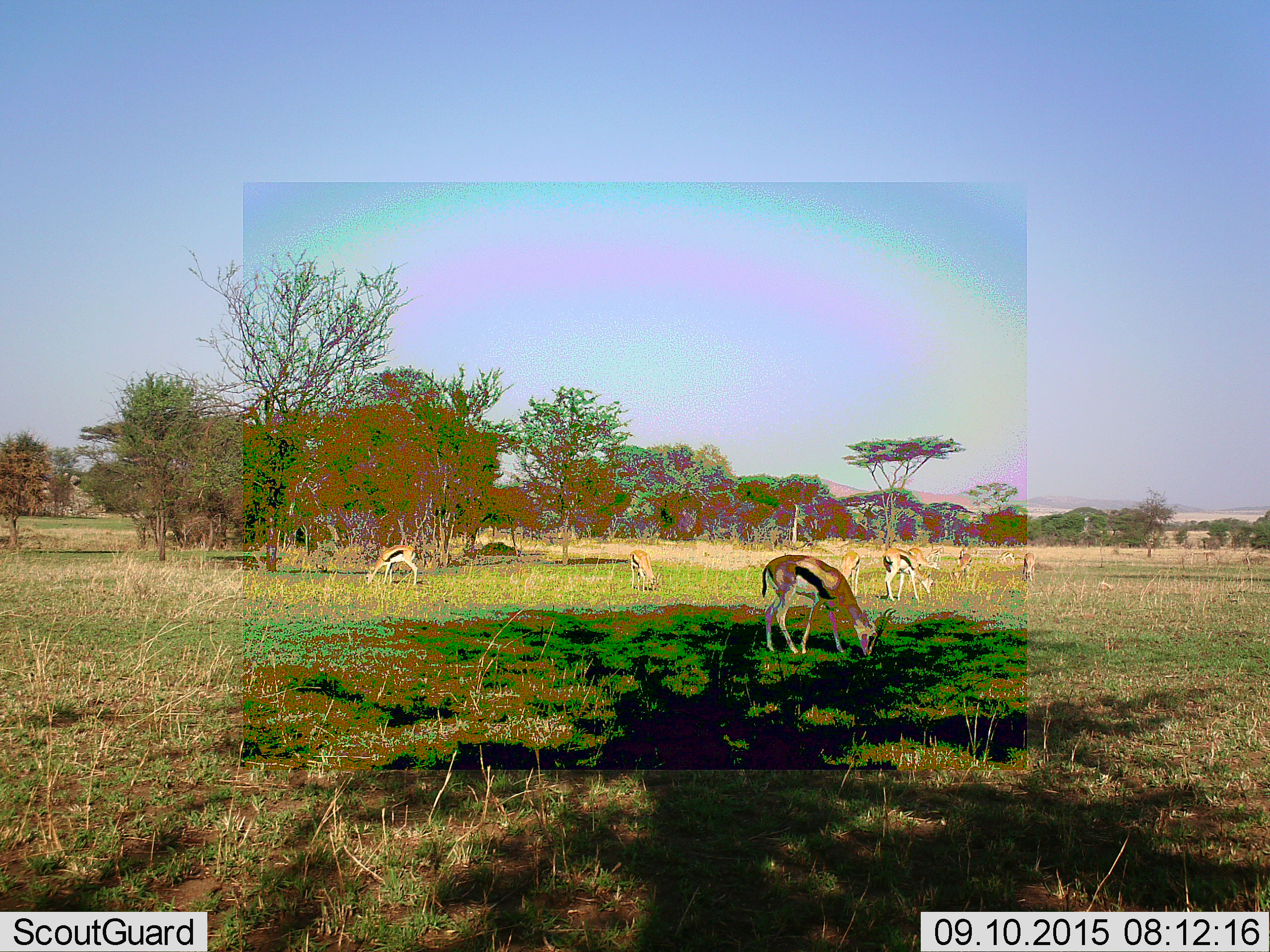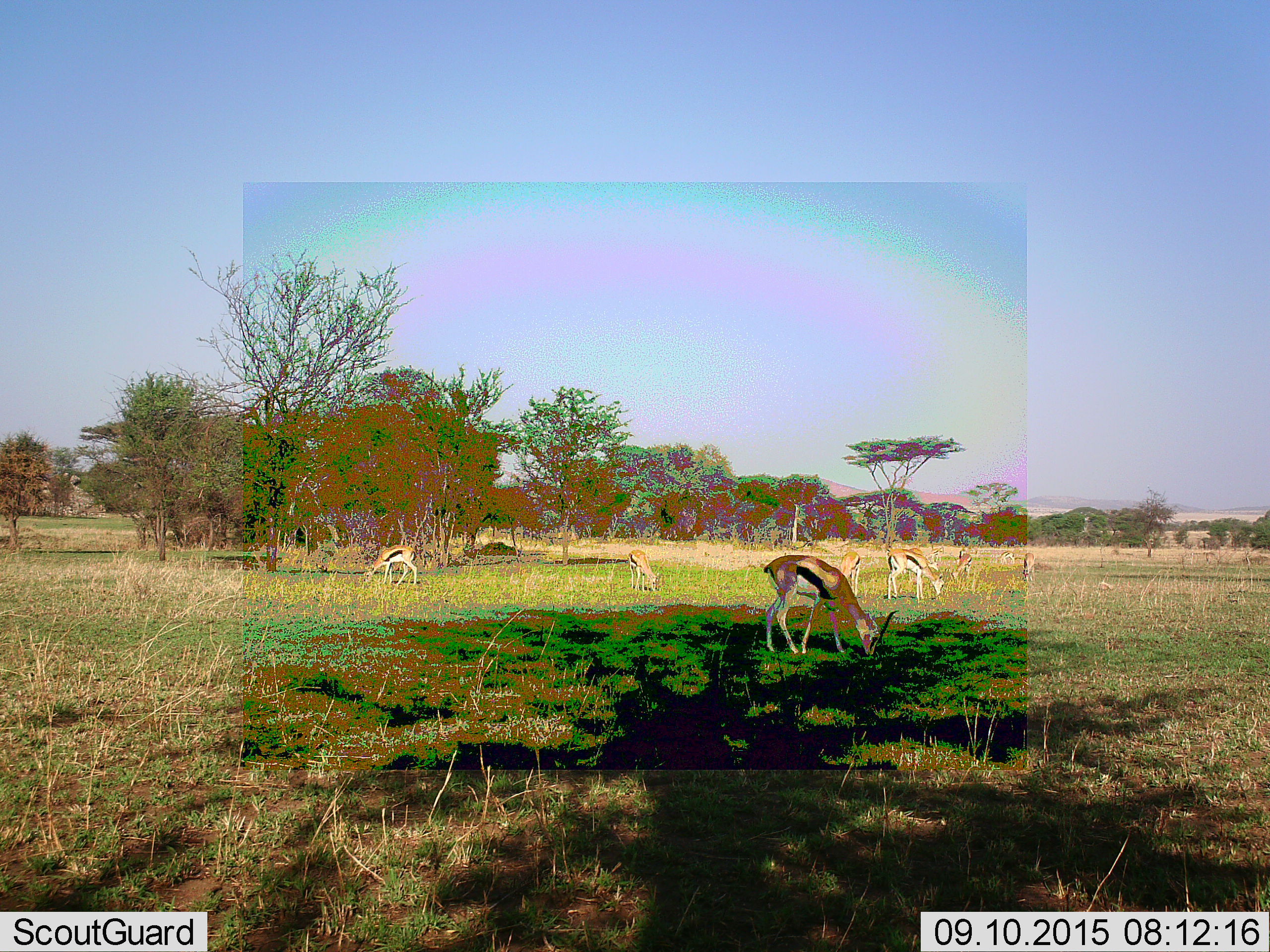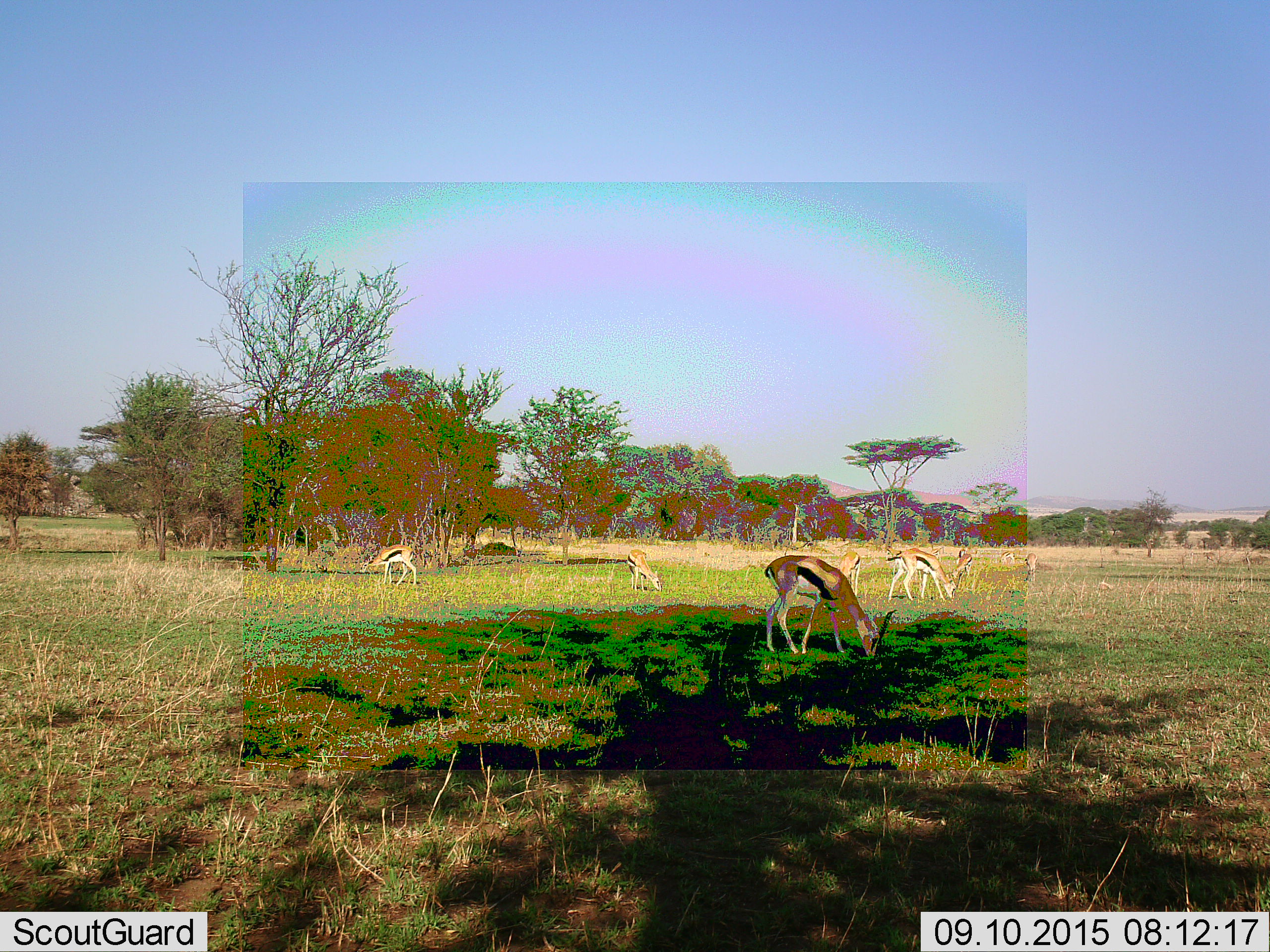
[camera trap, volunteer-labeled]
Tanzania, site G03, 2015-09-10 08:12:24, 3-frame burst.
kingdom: Animalia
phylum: Chordata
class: Mammalia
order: Artiodactyla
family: Bovidae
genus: Eudorcas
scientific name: Eudorcas thomsonii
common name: thomson's gazelle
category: gazellethomsons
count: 10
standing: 41%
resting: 0%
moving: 18%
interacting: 0%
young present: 6%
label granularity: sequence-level